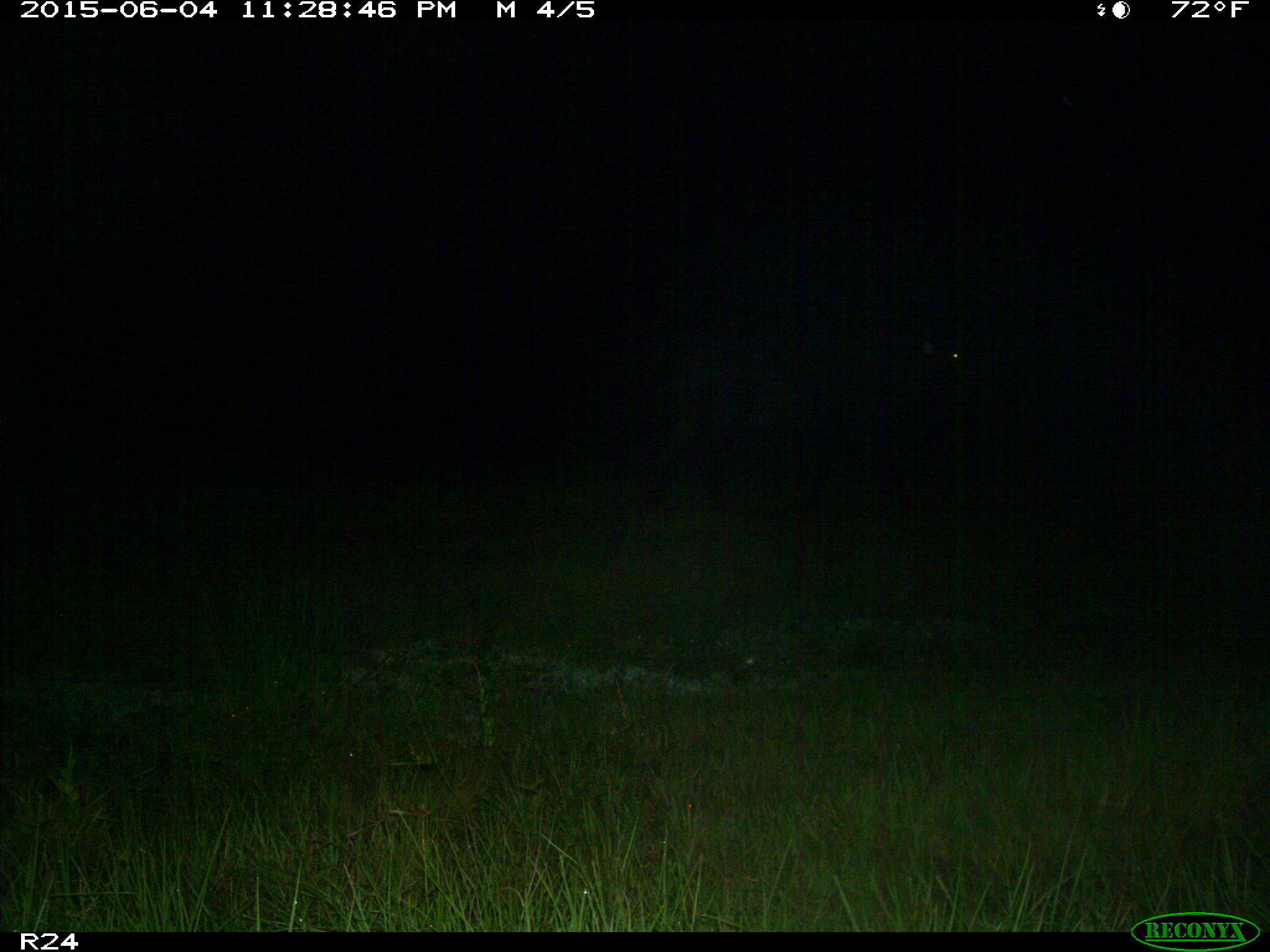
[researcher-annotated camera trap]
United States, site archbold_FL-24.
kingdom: Animalia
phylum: Chordata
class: Mammalia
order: Artiodactyla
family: Bovidae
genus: Bos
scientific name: Bos taurus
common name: domestic cow